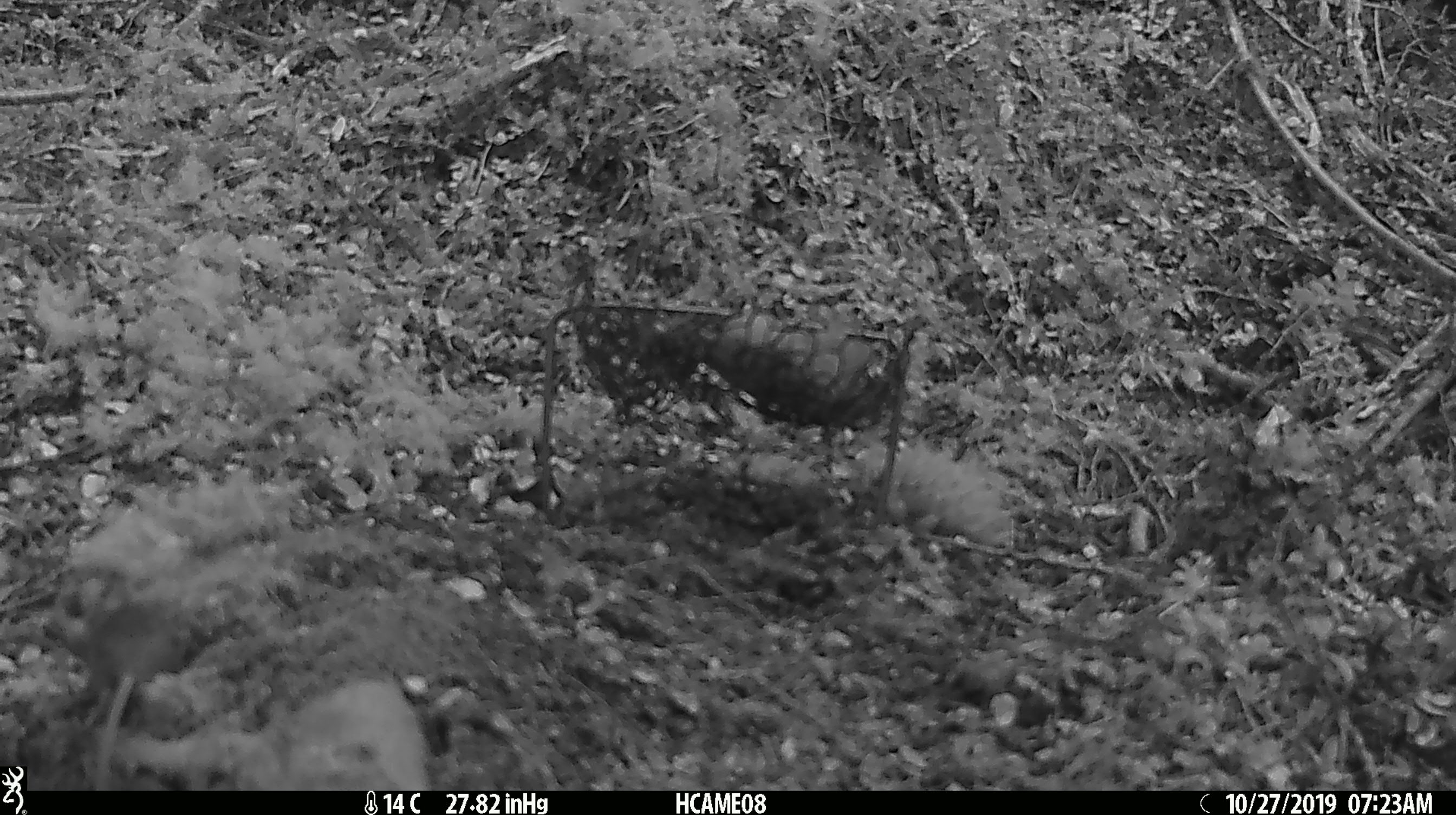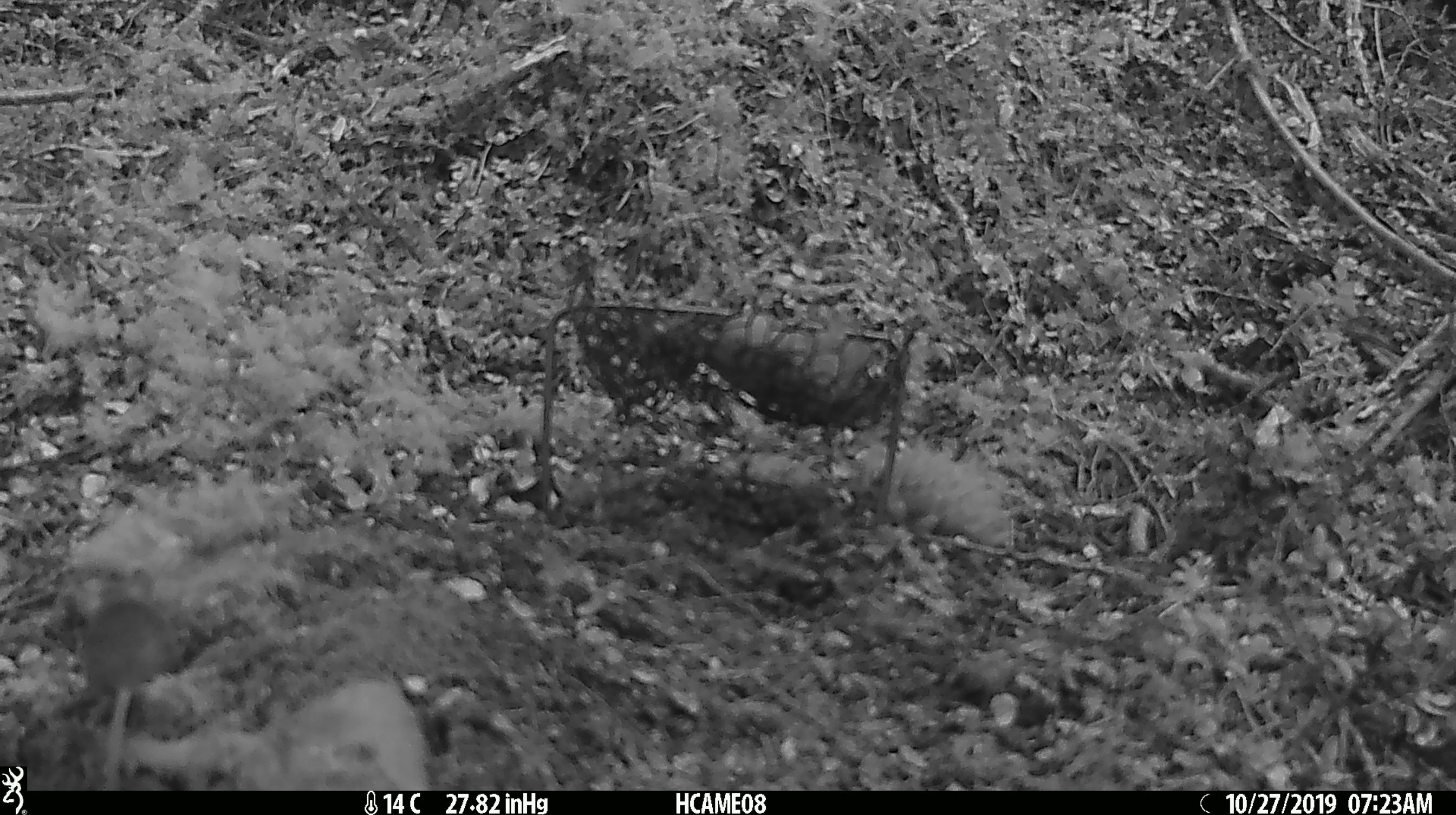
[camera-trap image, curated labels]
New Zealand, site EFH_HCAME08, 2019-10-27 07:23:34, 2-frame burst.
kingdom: Animalia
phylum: Chordata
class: Mammalia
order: Rodentia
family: Muridae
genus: Mus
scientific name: Mus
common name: mouse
Mouse (Mus).